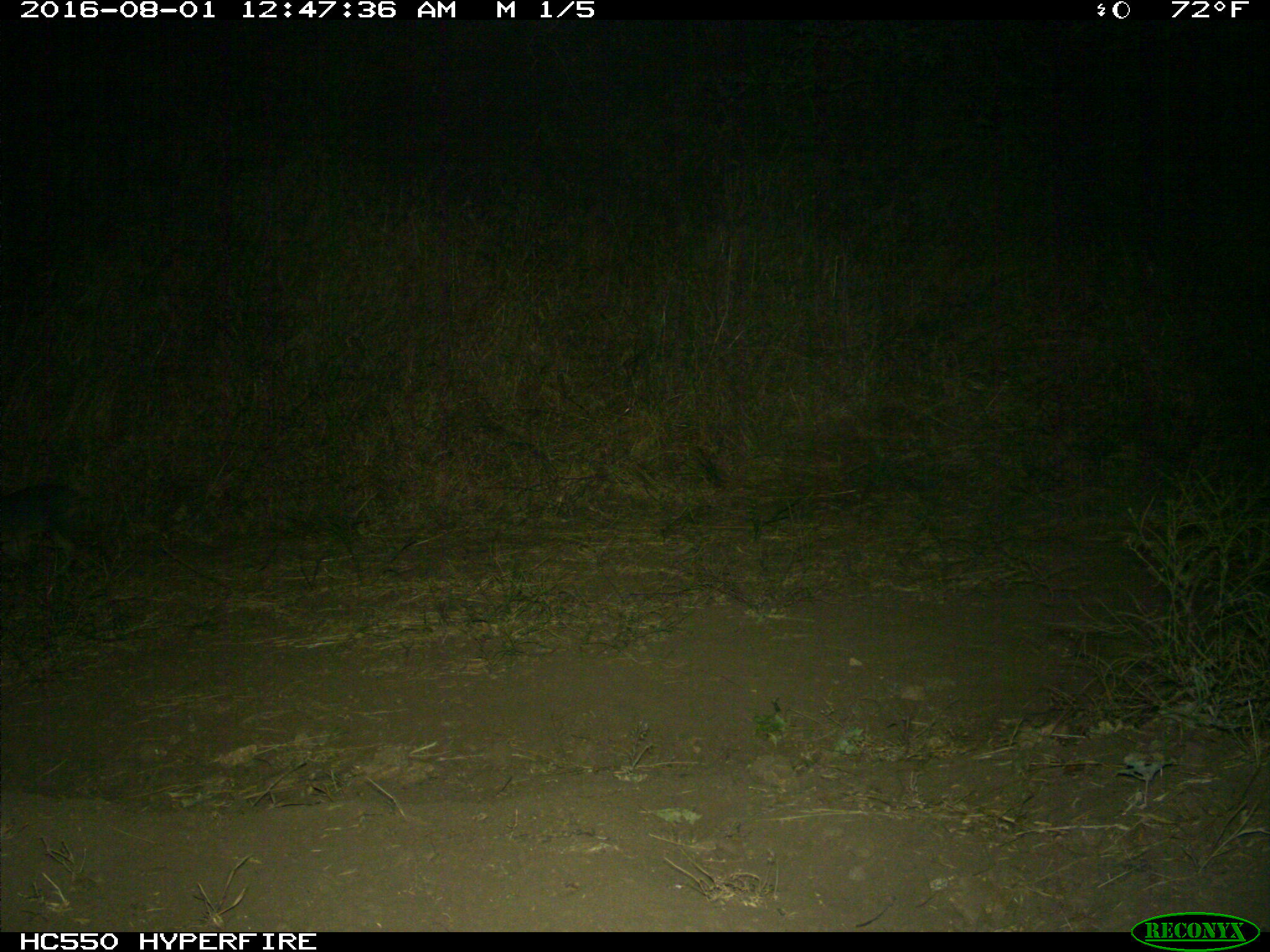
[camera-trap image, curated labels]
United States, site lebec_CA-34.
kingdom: Animalia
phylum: Chordata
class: Mammalia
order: Carnivora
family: Canidae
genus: Urocyon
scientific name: Urocyon cinereoargenteus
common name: gray fox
Urocyon cinereoargenteus (gray fox).